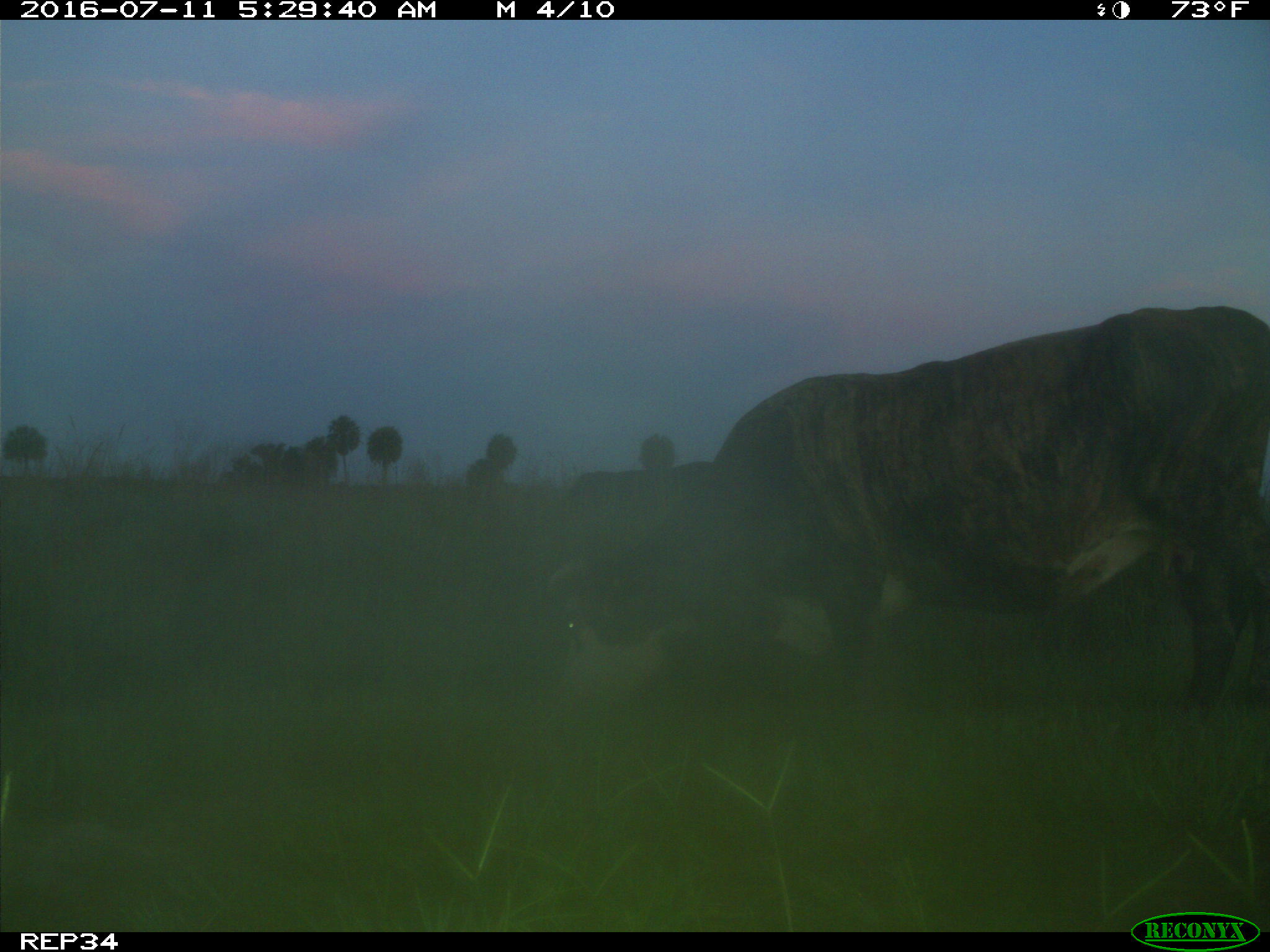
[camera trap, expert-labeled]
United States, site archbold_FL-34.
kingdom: Animalia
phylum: Chordata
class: Mammalia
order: Artiodactyla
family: Bovidae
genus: Bos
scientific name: Bos taurus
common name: domestic cow